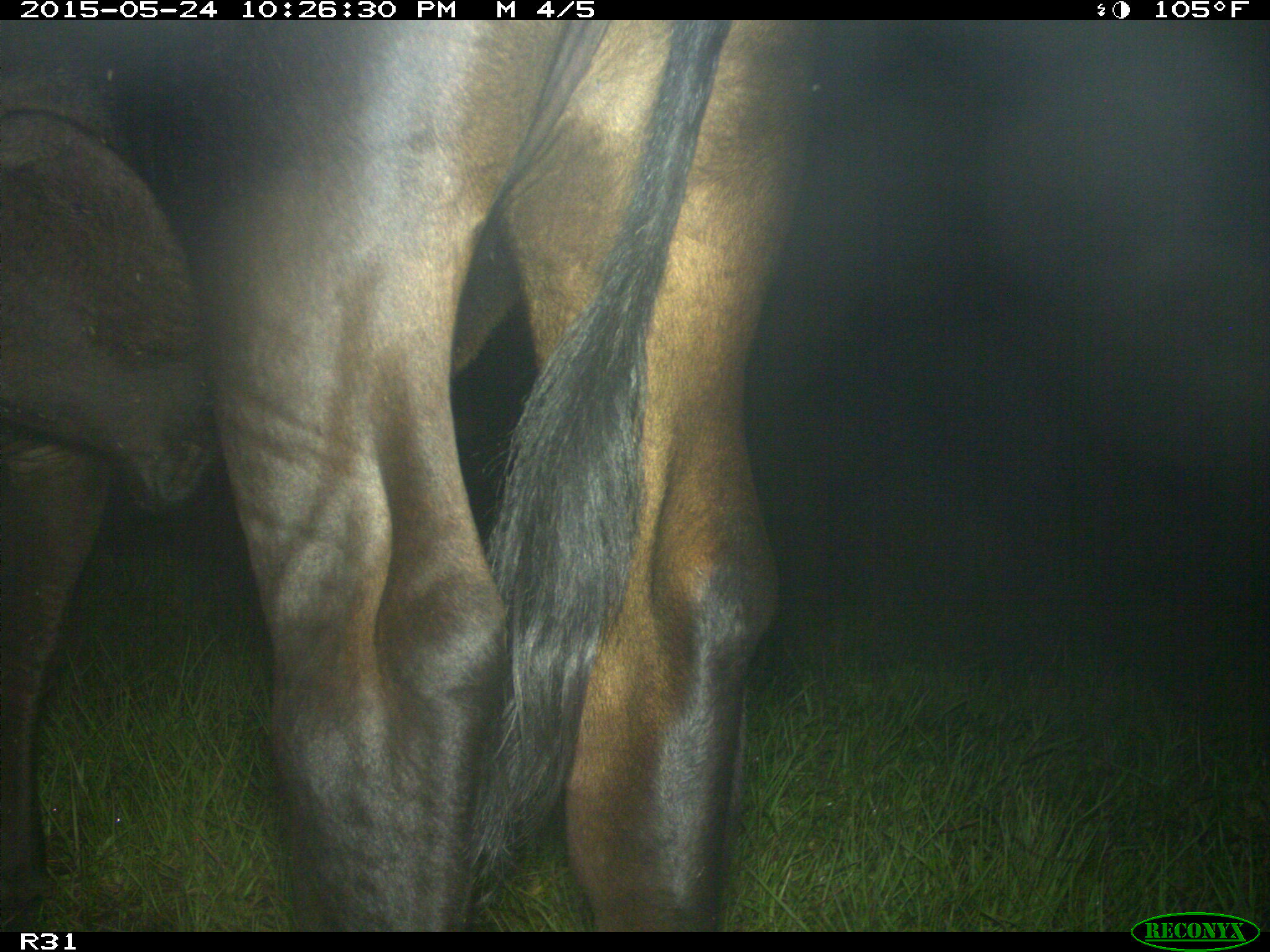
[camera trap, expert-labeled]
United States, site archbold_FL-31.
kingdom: Animalia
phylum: Chordata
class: Mammalia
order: Artiodactyla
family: Bovidae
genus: Bos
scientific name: Bos taurus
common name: domestic cow